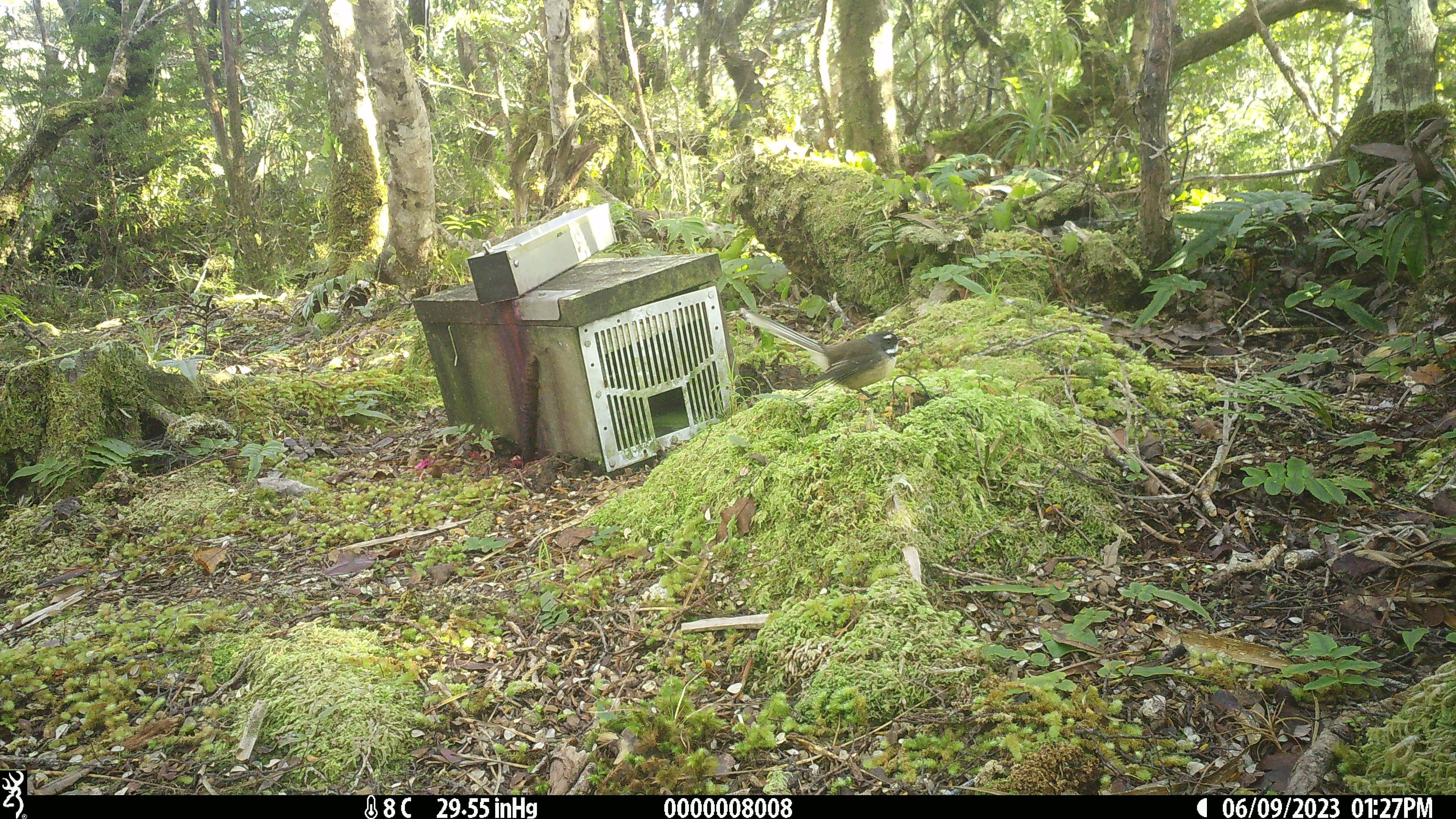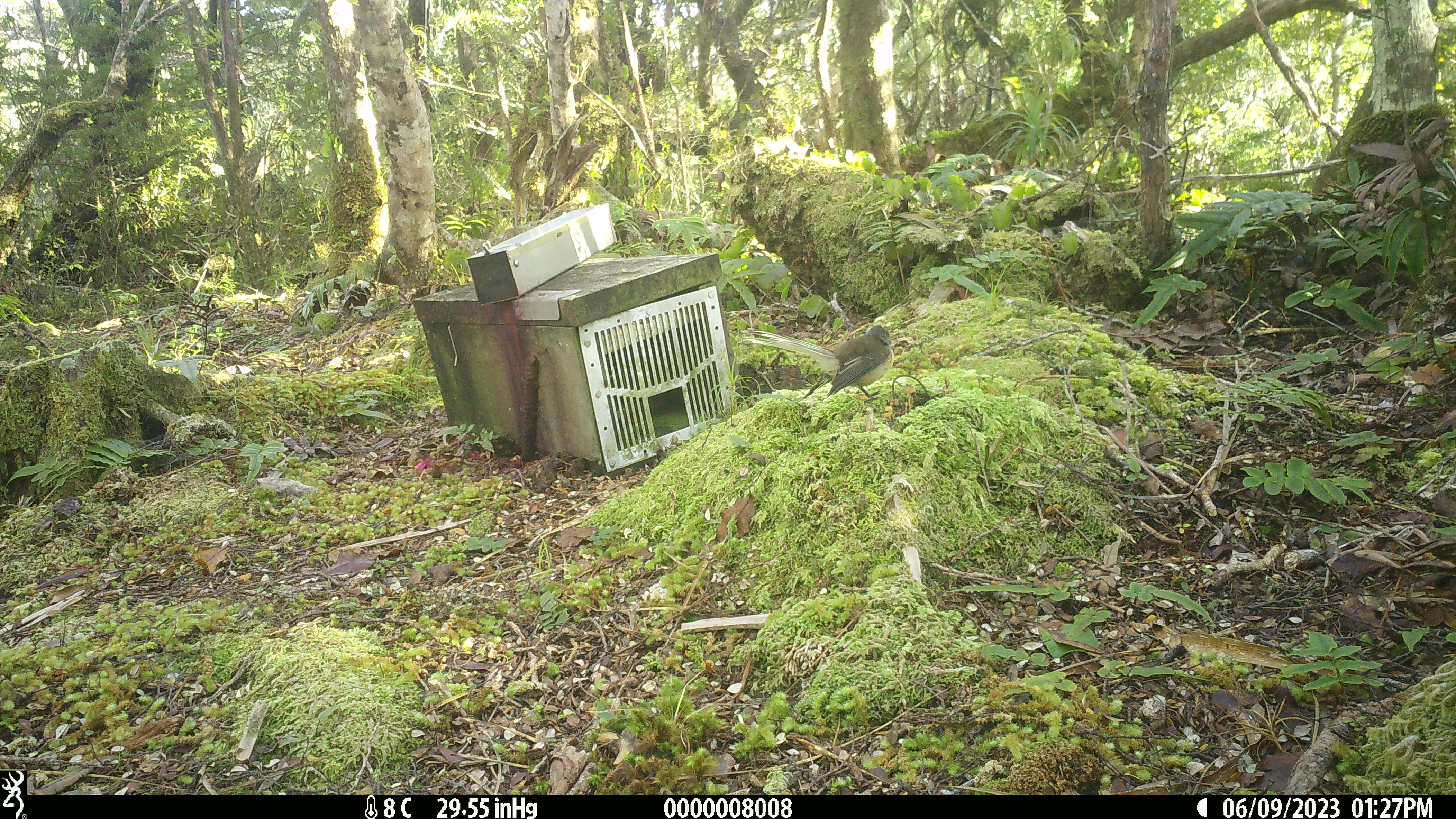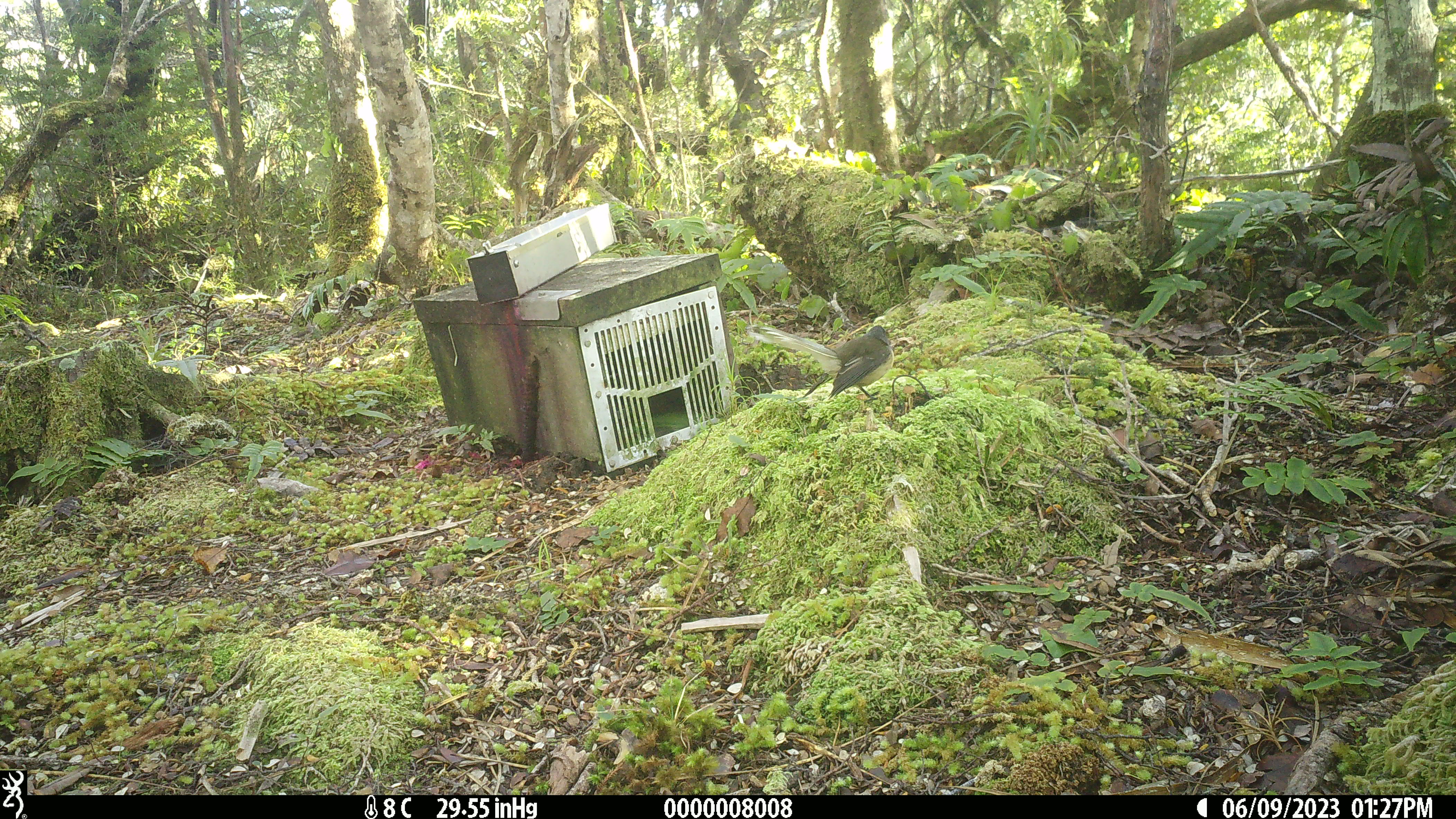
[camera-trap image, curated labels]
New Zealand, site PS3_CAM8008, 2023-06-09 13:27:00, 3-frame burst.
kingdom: Animalia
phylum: Chordata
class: Aves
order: Passeriformes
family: Rhipiduridae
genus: Rhipidura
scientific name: Rhipidura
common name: fantails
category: fantail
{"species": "fantail (fantails) (Rhipidura)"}